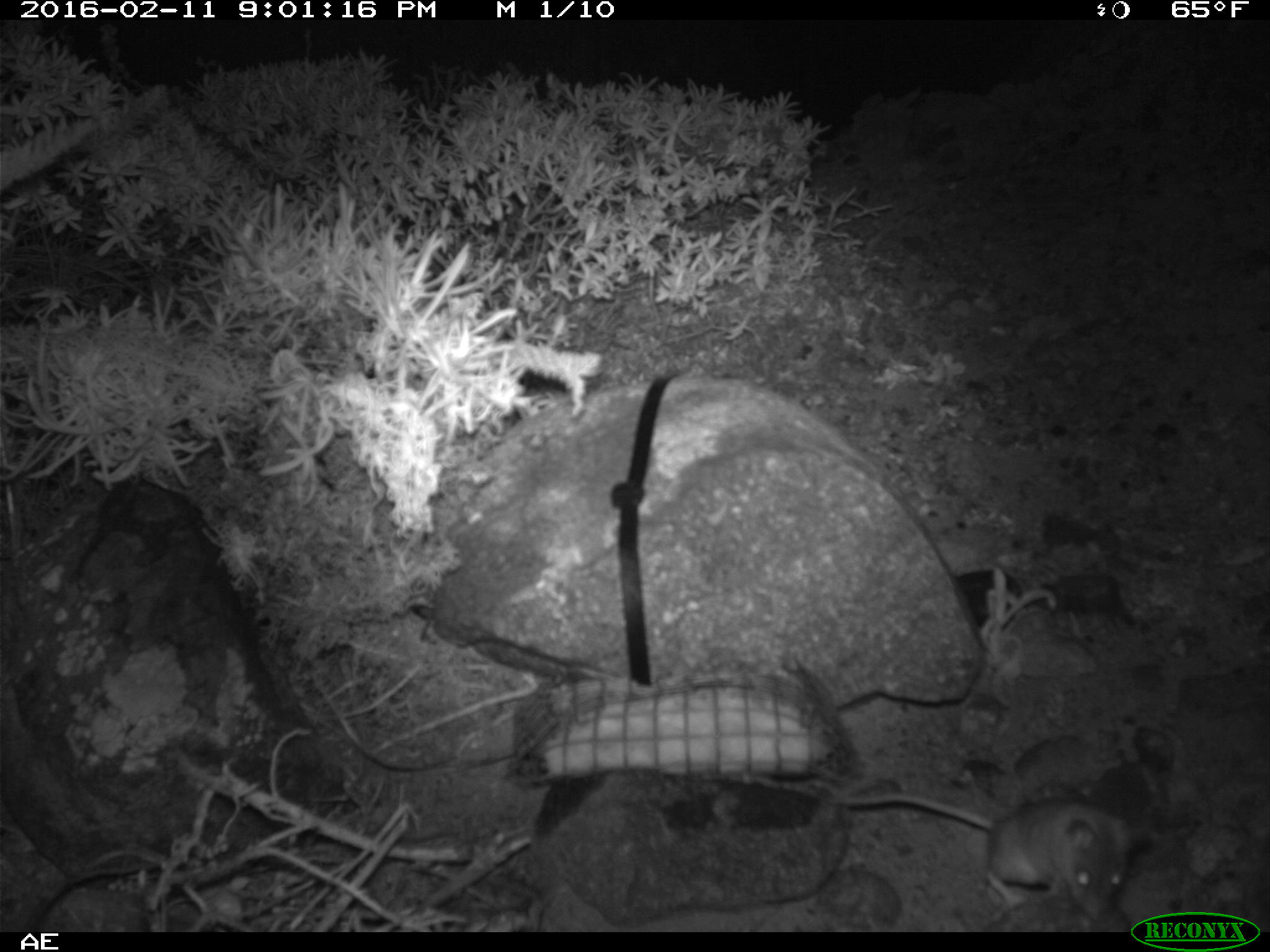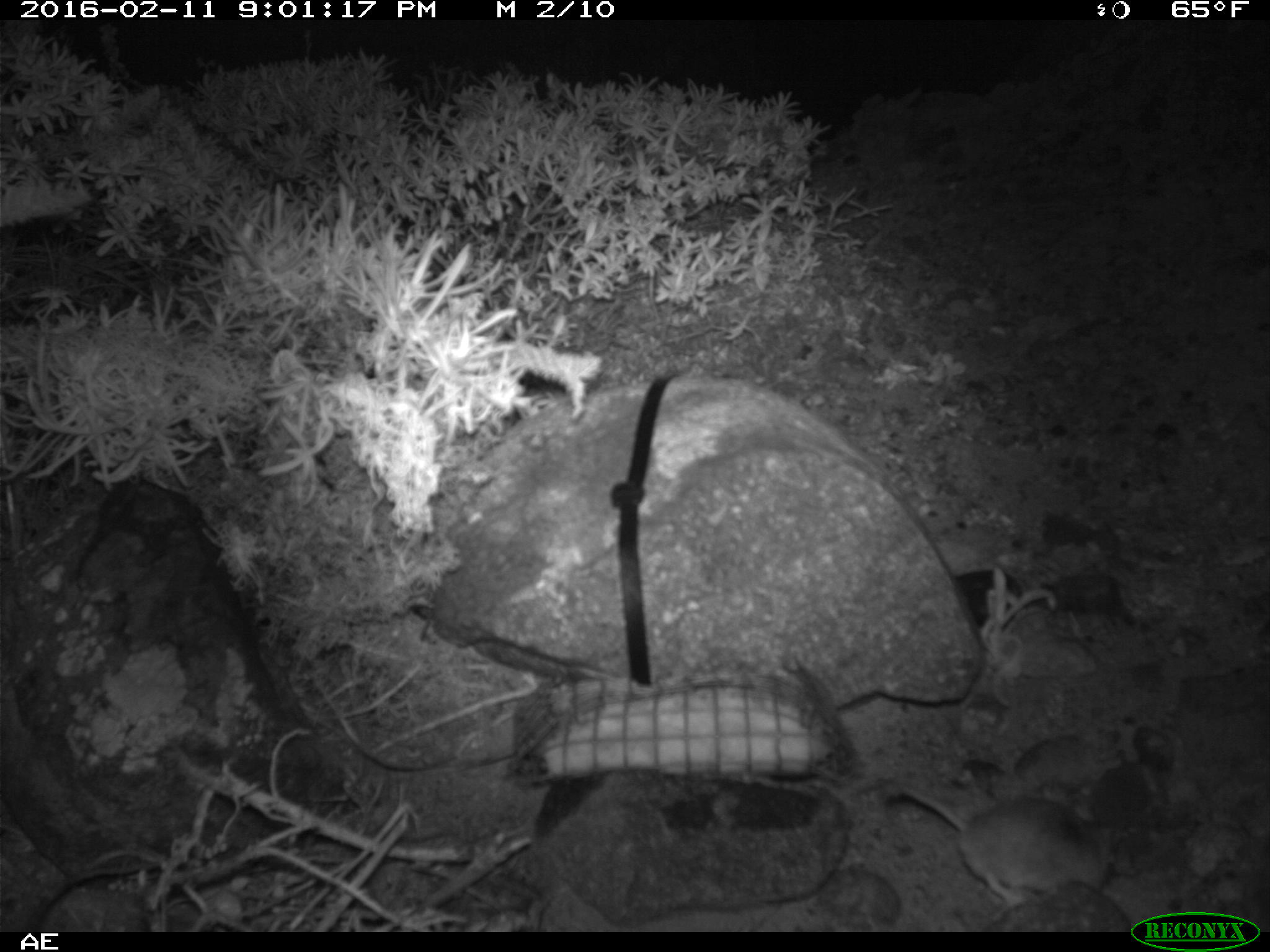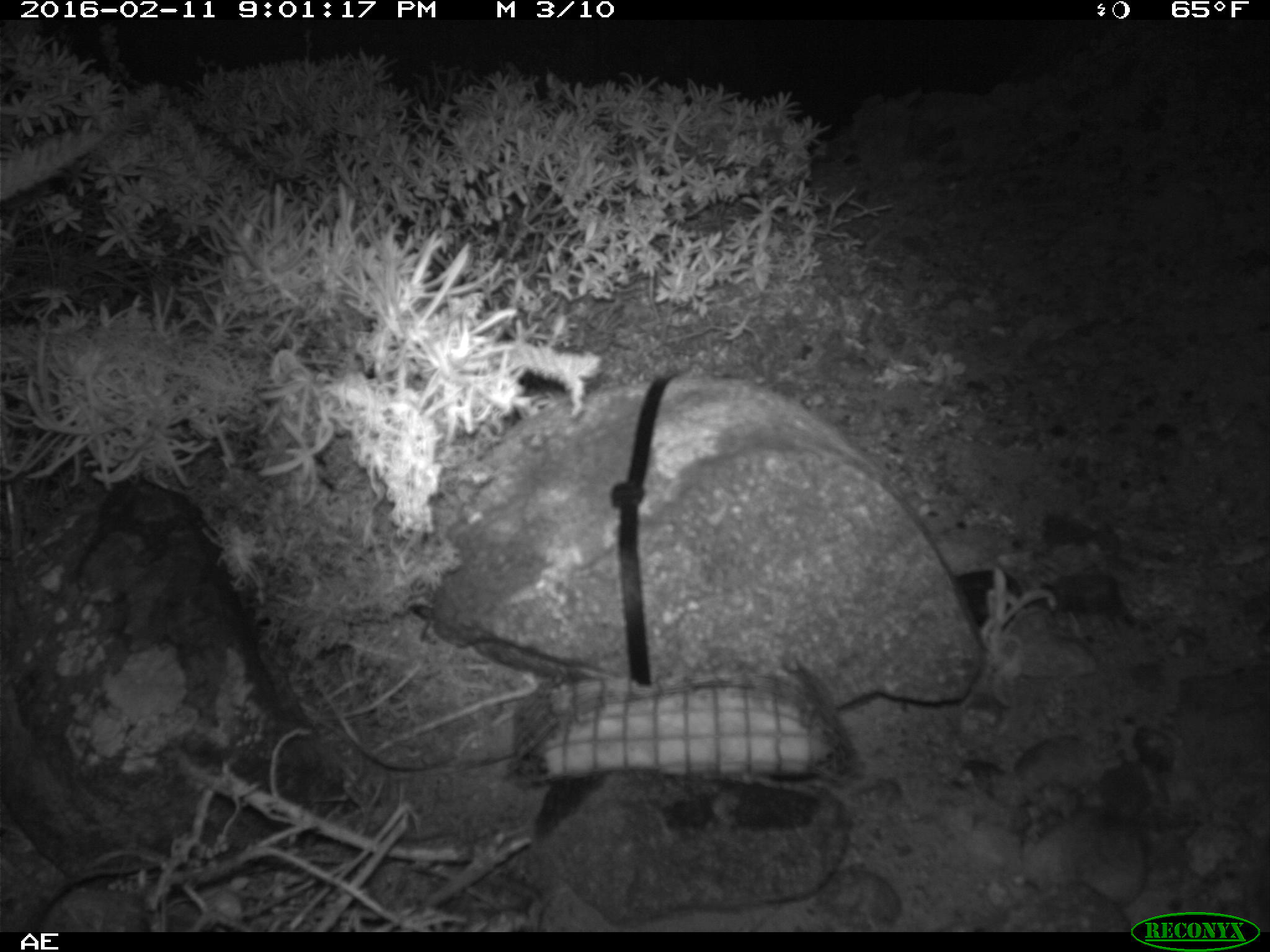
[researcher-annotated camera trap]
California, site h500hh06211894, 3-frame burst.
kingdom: Animalia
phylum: Chordata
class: Mammalia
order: Rodentia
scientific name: Rodentia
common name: rodent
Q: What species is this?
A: Rodent (Rodentia).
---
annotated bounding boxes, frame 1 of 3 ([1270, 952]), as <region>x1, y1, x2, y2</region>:
rodent: <region>833, 790, 1148, 920</region>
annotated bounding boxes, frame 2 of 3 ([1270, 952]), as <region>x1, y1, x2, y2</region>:
rodent: <region>901, 775, 1135, 906</region>